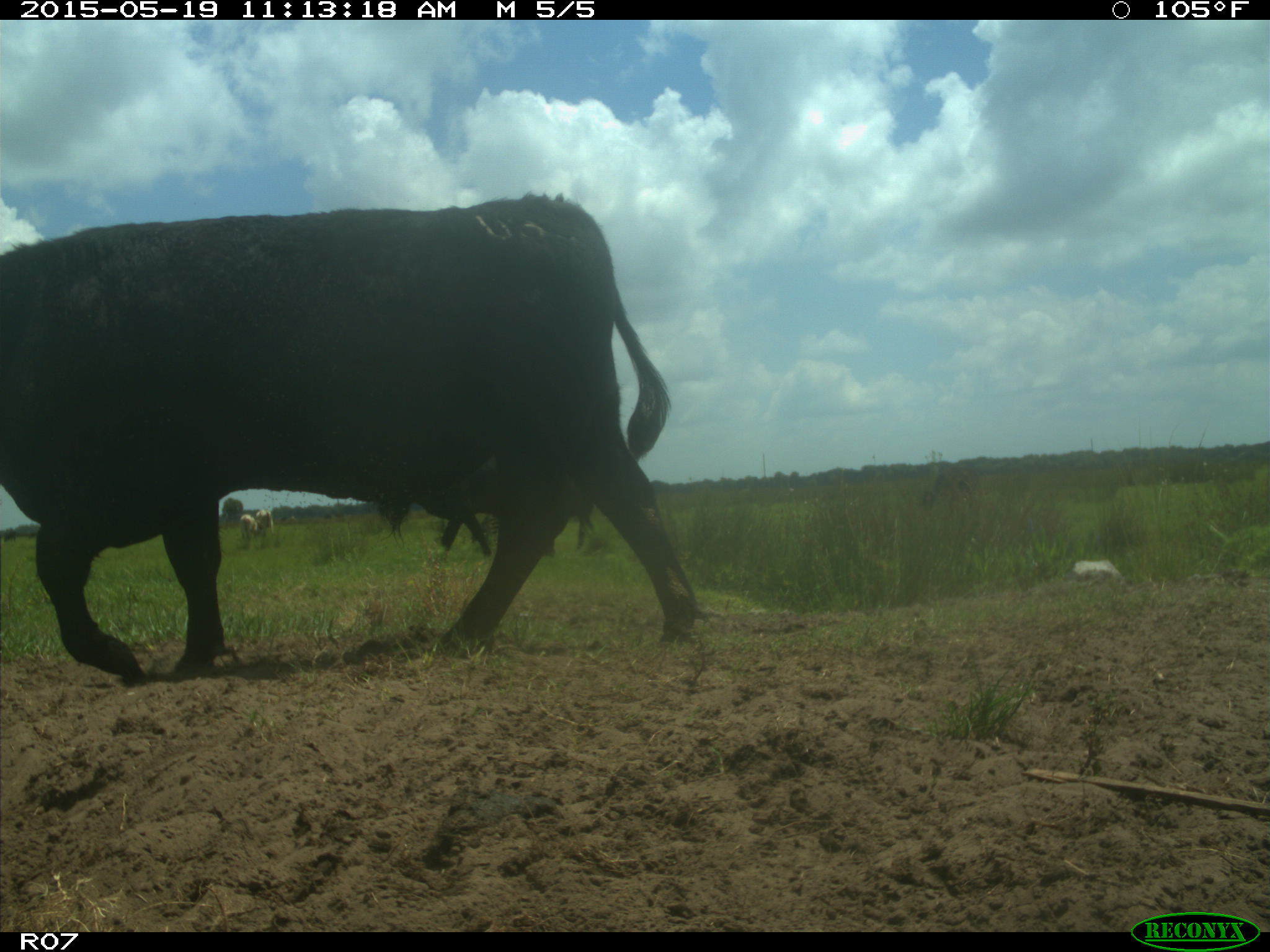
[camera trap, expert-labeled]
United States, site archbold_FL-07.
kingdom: Animalia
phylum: Chordata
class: Mammalia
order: Artiodactyla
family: Bovidae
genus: Bos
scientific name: Bos taurus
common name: domestic cow